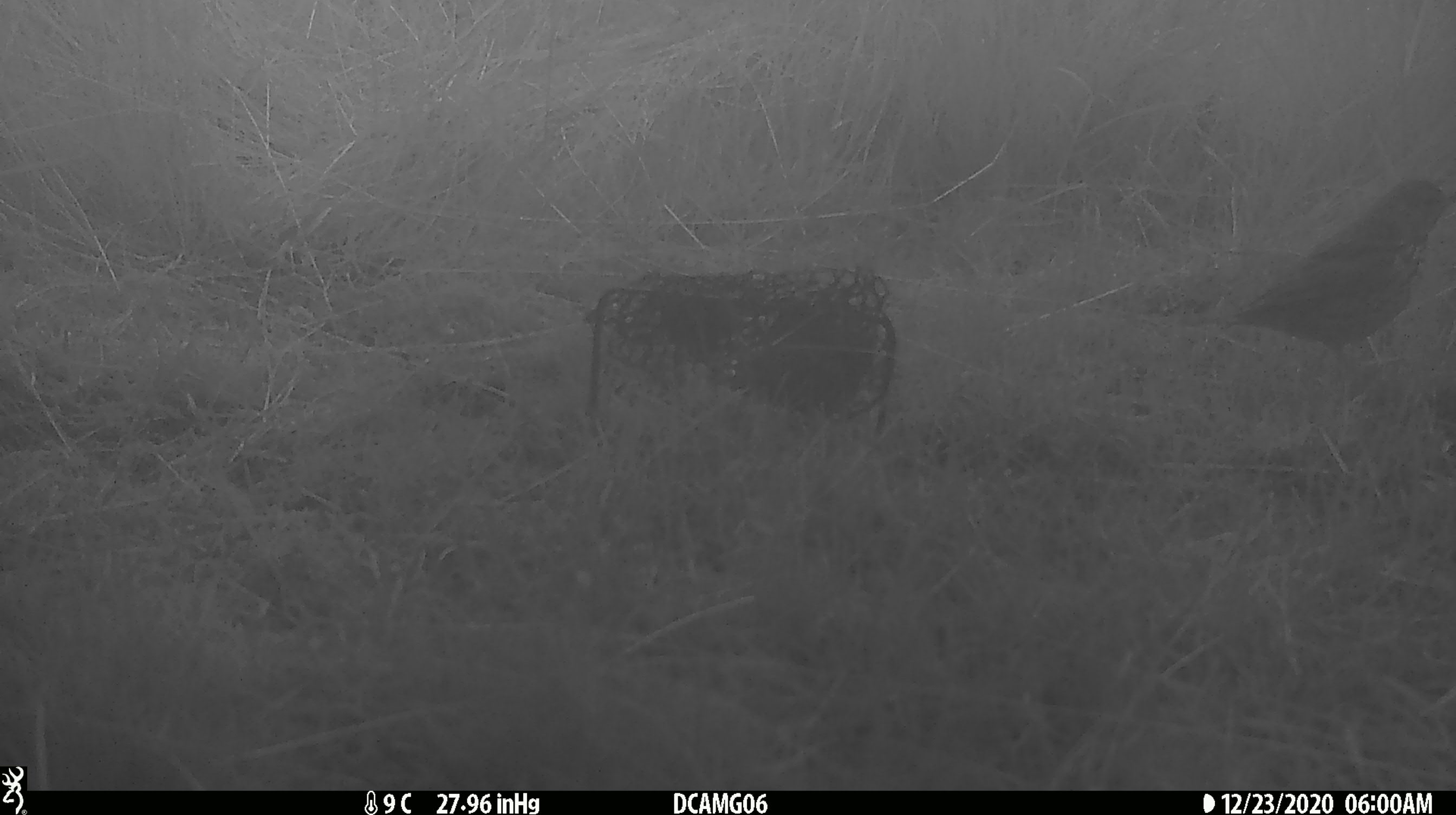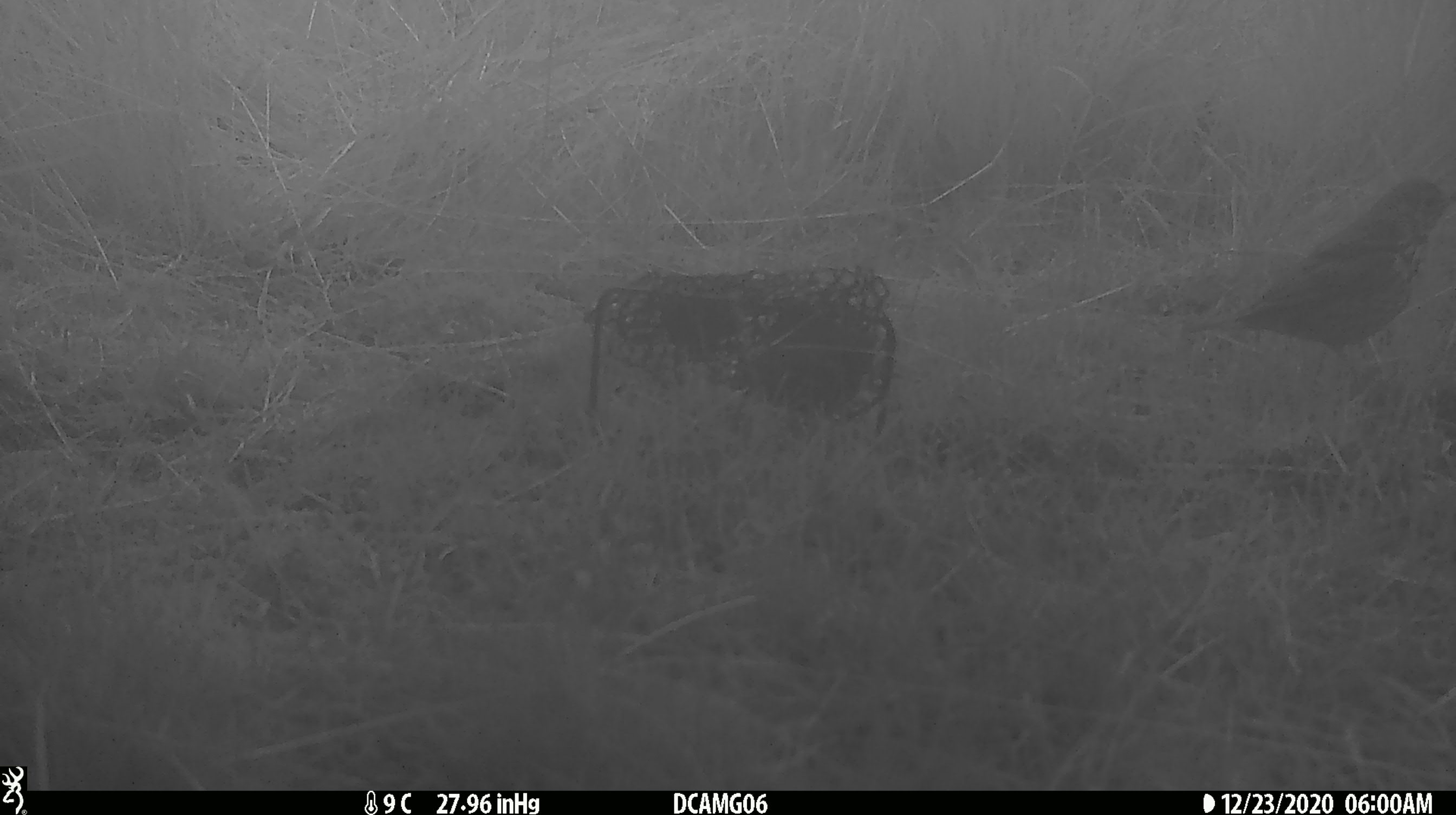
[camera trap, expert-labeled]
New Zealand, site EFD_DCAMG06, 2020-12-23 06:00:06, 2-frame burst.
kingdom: Animalia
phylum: Chordata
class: Aves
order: Passeriformes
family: Turdidae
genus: Turdus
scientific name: Turdus philomelos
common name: song thrush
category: thrush